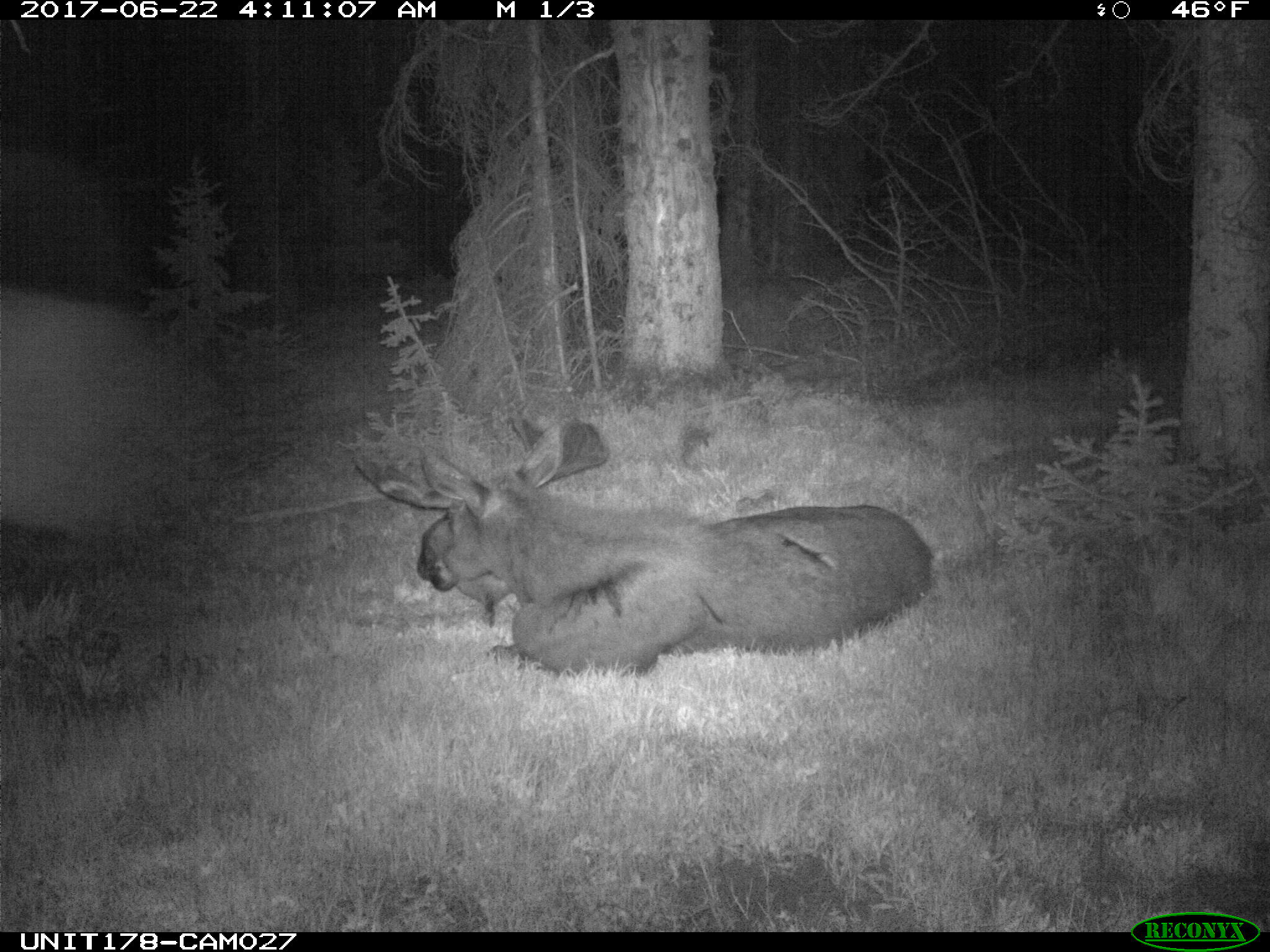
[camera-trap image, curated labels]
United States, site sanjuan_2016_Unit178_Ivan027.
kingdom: Animalia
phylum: Chordata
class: Mammalia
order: Artiodactyla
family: Cervidae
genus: Alces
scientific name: Alces alces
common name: moose